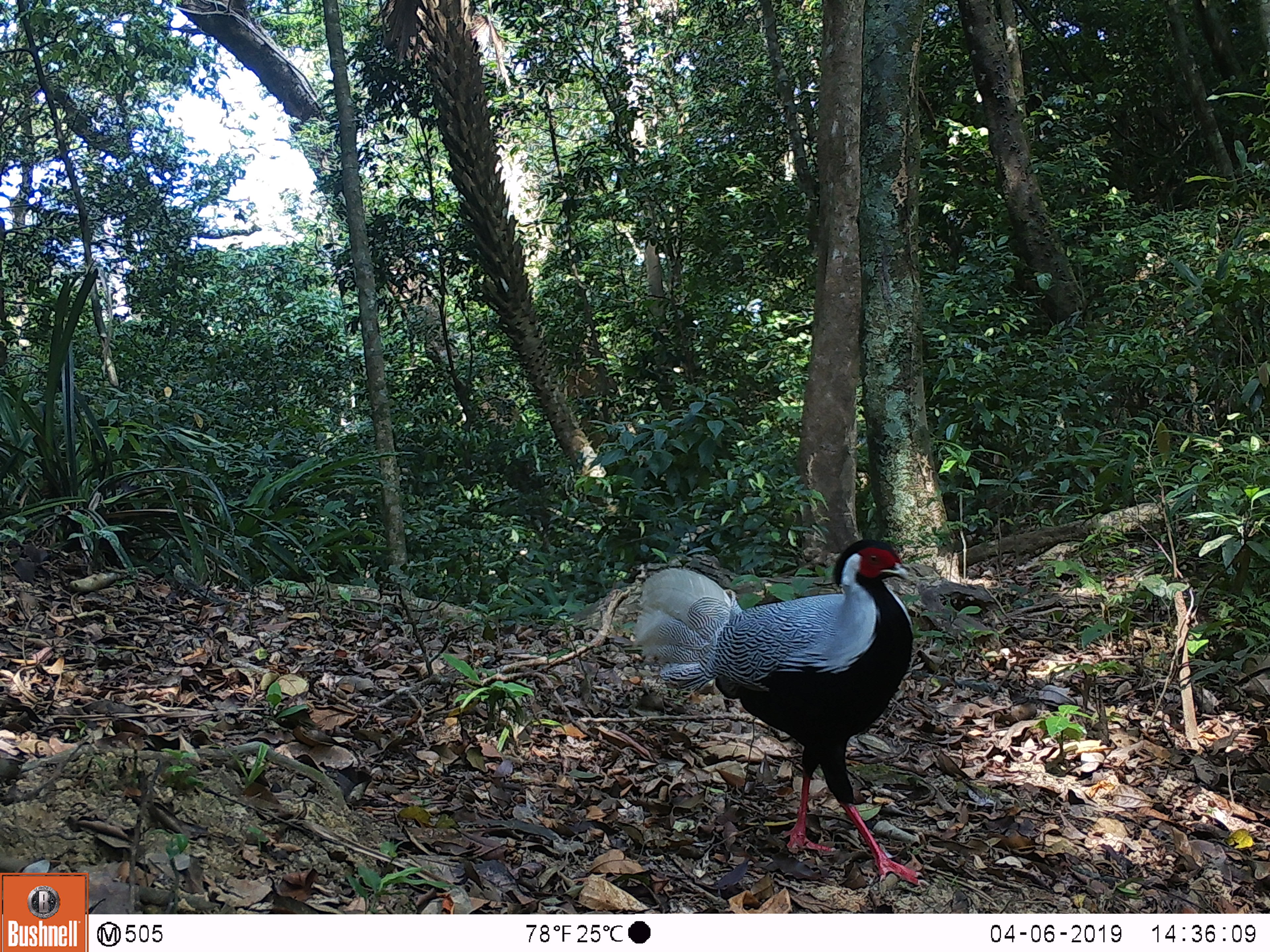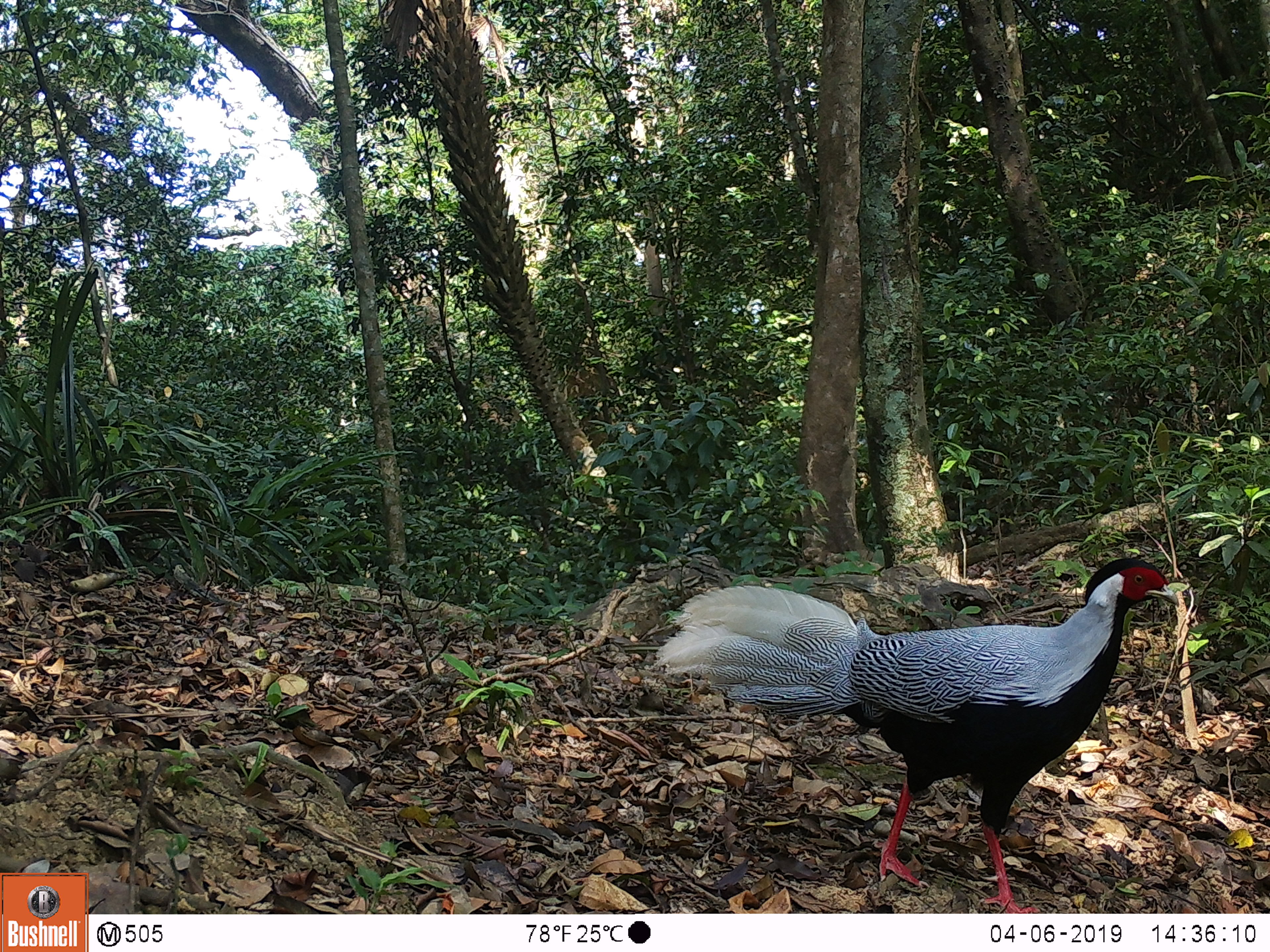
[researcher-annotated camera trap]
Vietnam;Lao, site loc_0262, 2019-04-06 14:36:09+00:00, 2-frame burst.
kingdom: Animalia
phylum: Chordata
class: Aves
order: Galliformes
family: Phasianidae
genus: Lophura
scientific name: Lophura nycthemera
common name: silver pheasant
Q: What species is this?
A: Silver pheasant (Lophura nycthemera).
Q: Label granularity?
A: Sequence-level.